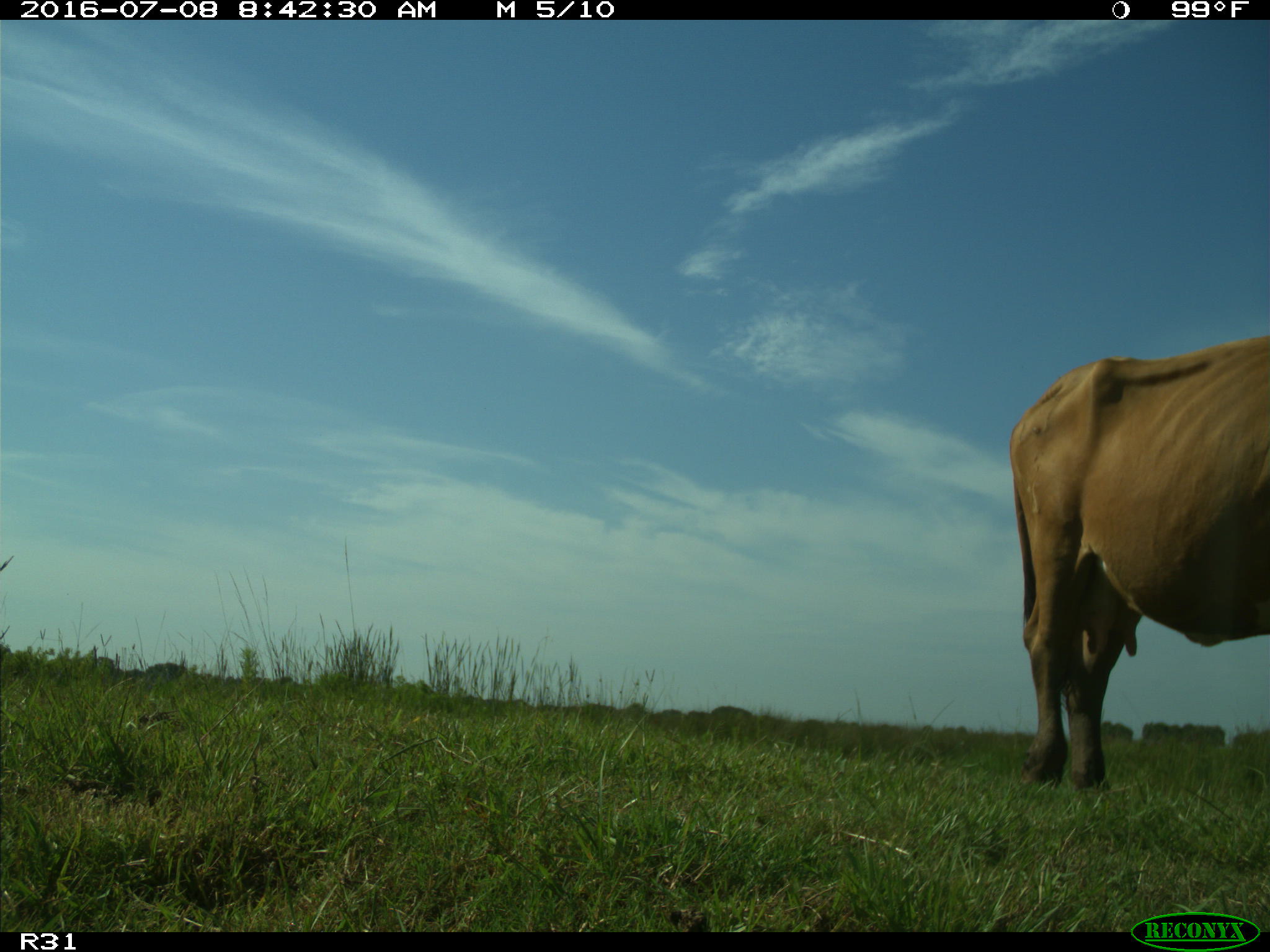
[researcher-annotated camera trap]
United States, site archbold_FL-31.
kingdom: Animalia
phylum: Chordata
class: Mammalia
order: Artiodactyla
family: Bovidae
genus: Bos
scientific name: Bos taurus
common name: domestic cow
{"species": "Bos taurus (domestic cow)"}